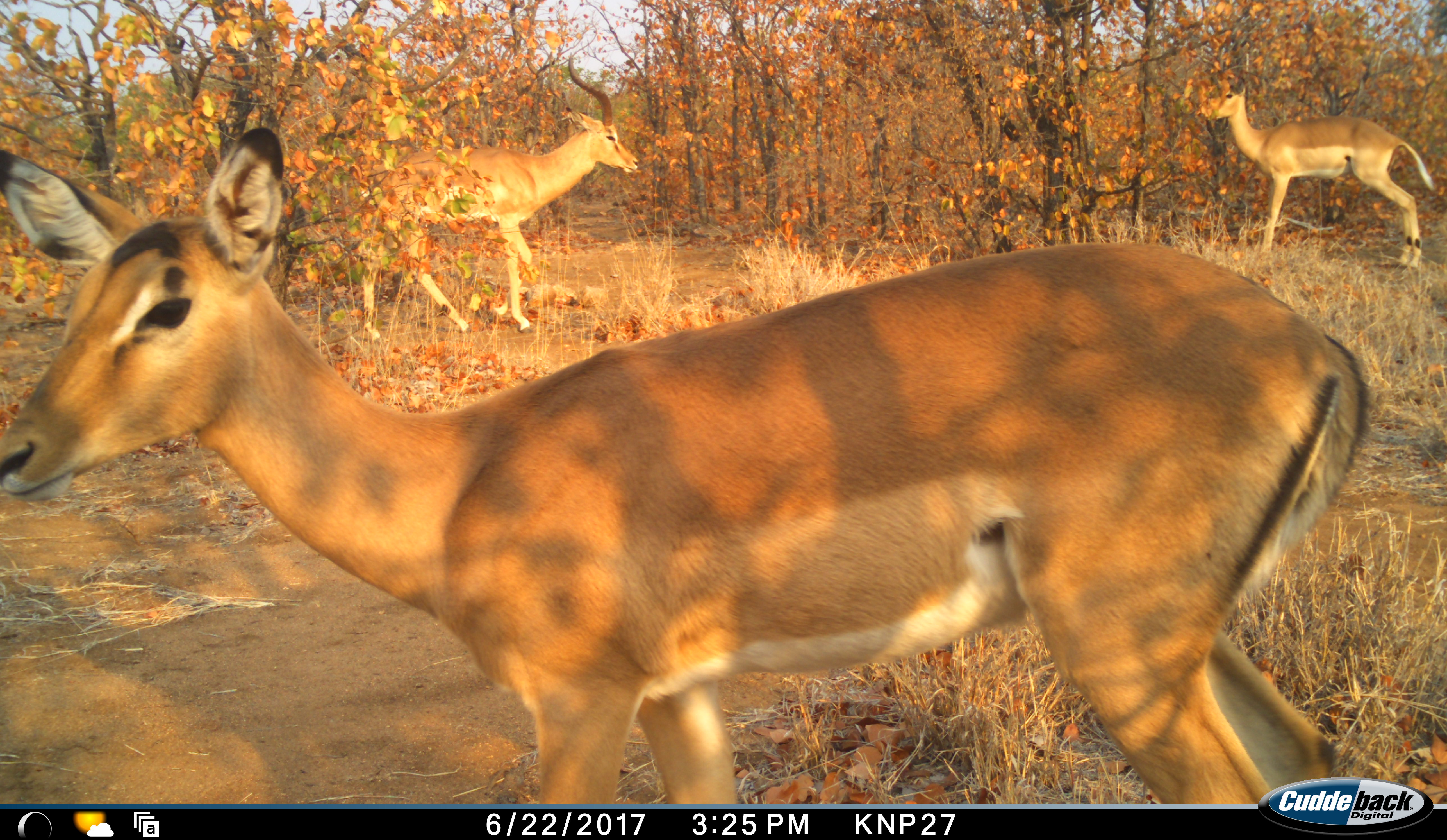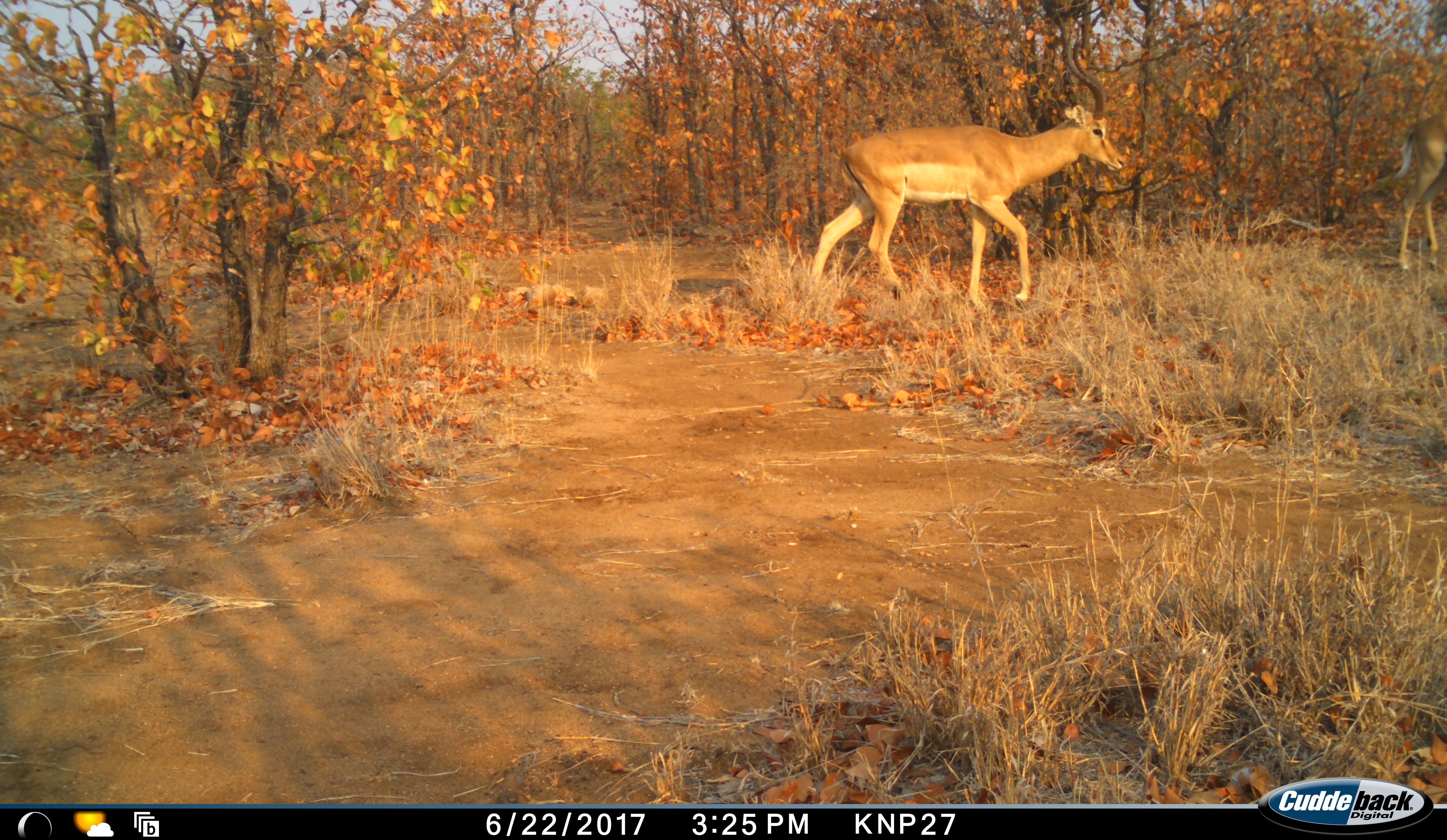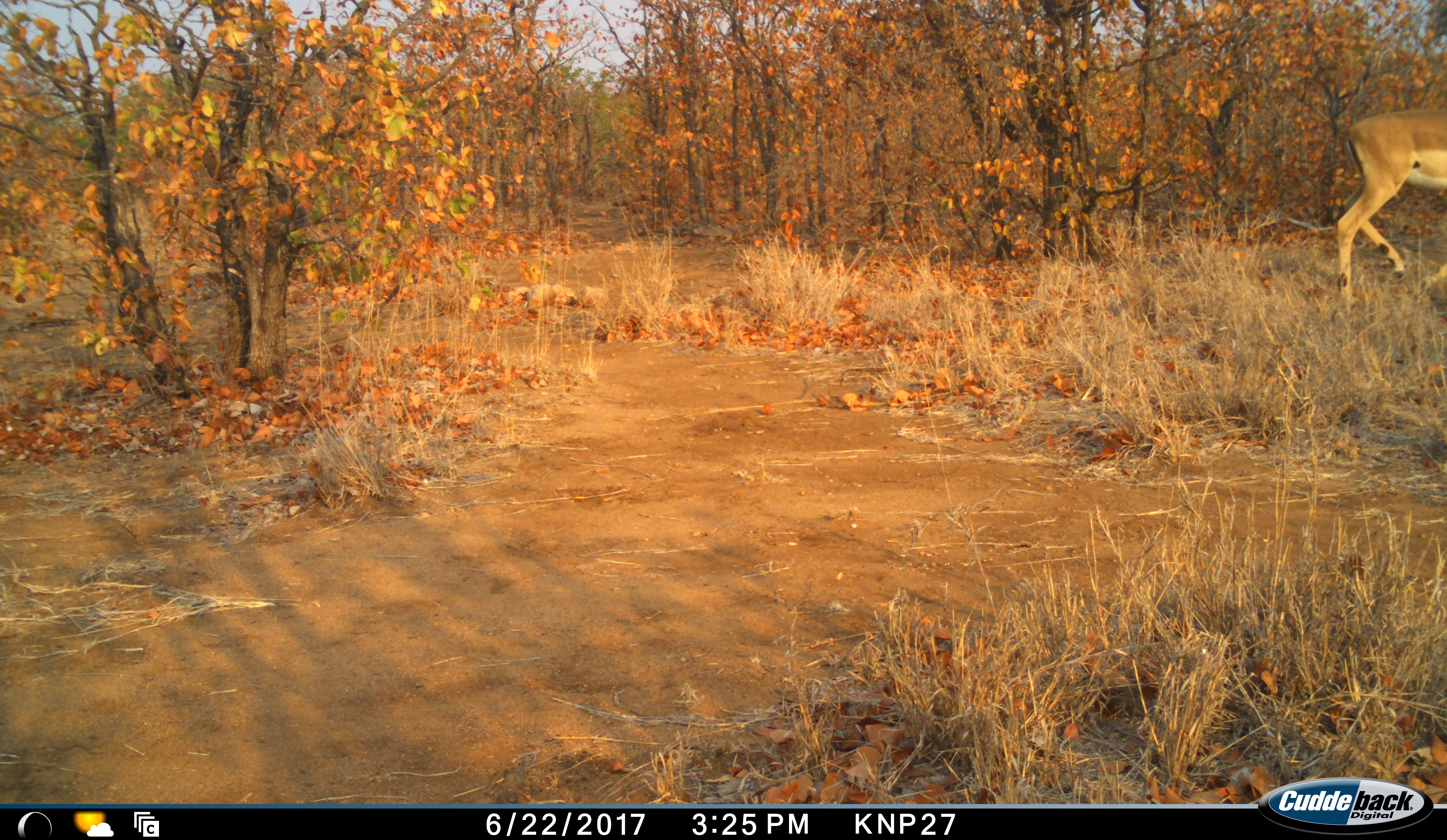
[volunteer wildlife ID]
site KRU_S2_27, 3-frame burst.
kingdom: Animalia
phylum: Chordata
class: Mammalia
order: Artiodactyla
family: Bovidae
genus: Aepyceros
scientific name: Aepyceros melampus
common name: impala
Impala (Aepyceros melampus), count 3. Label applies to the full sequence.